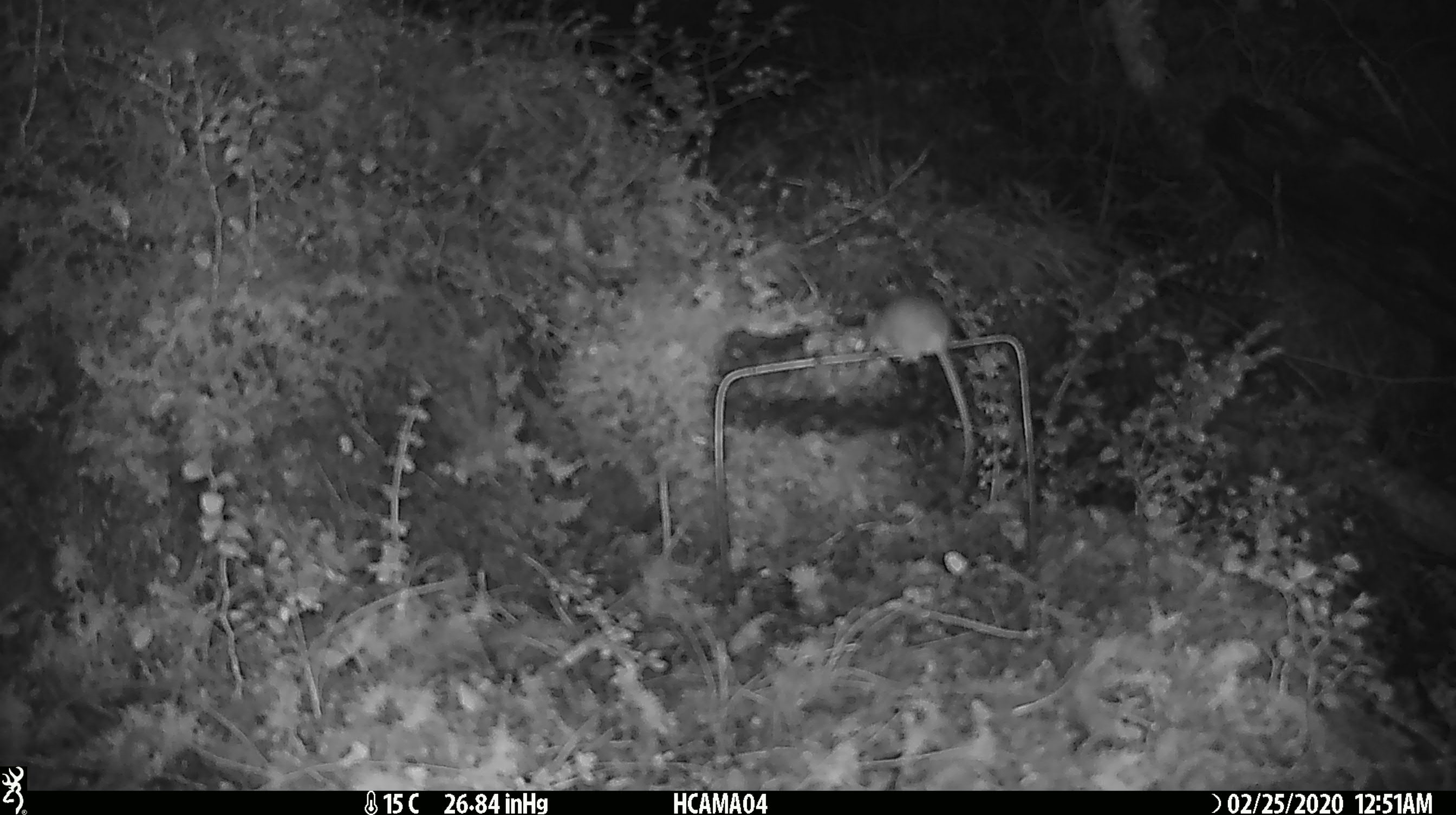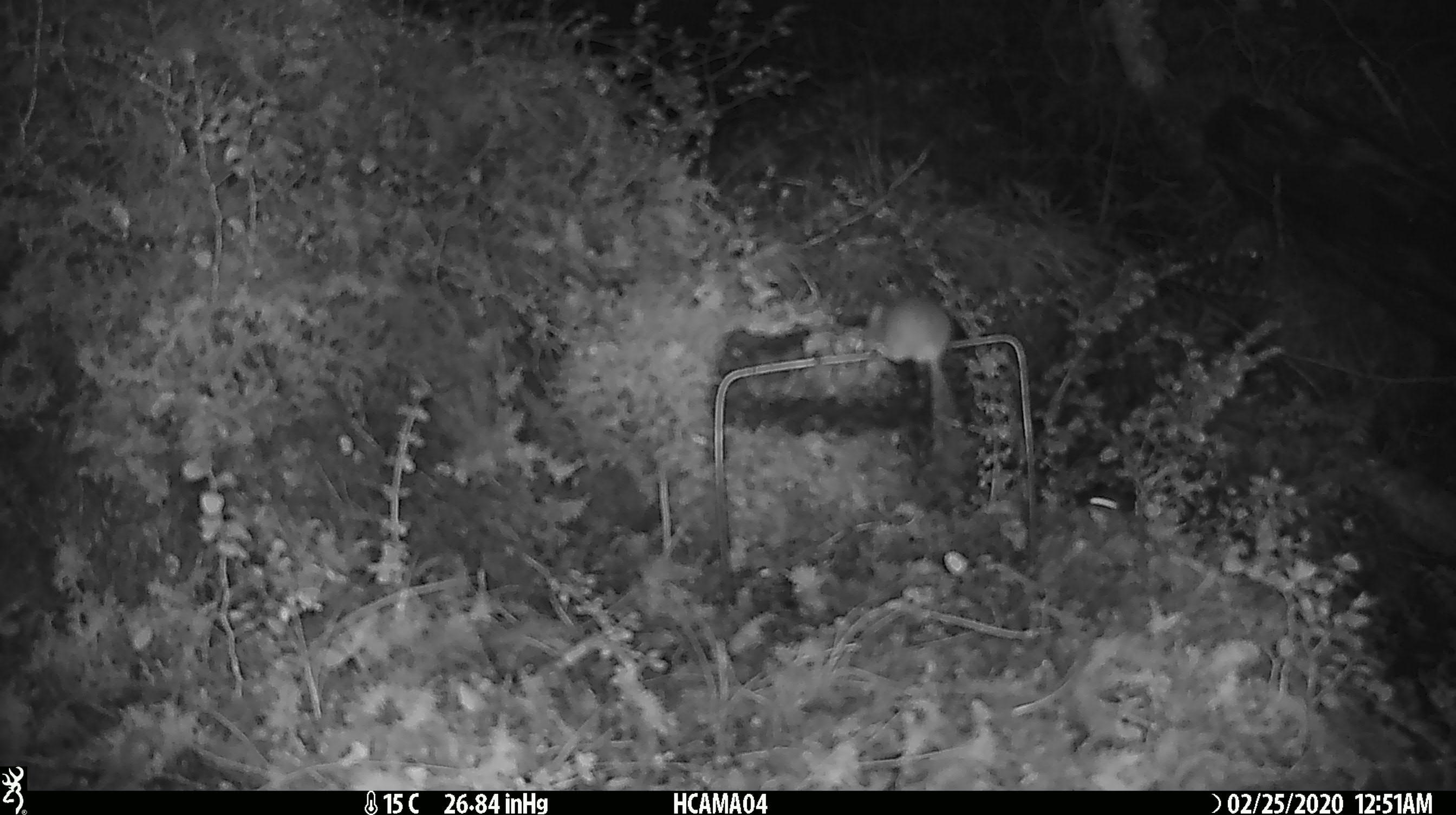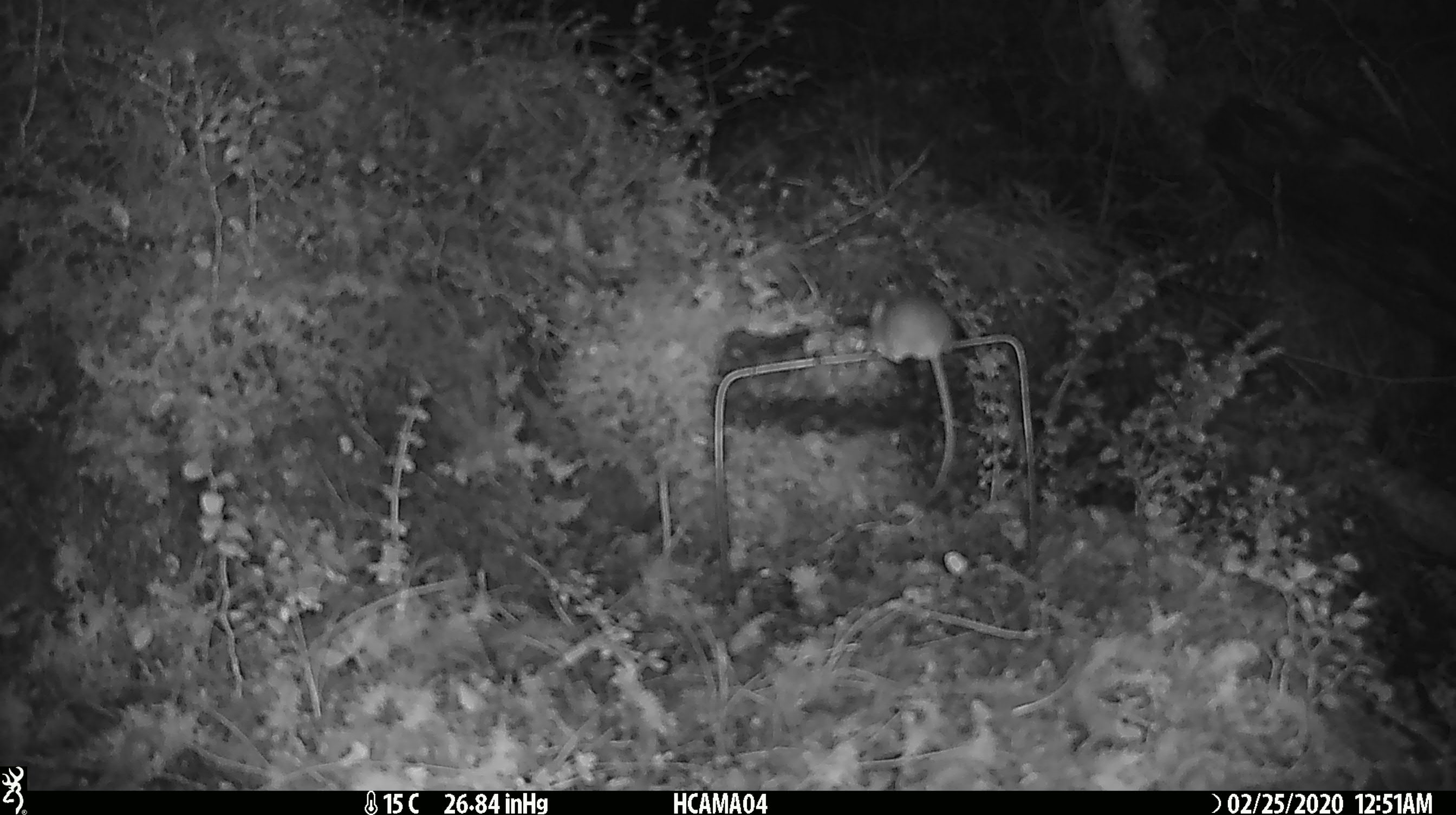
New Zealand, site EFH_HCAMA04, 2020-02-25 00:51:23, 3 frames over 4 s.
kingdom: Animalia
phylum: Chordata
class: Mammalia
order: Rodentia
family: Muridae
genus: Mus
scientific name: Mus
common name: mouse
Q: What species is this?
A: Mouse (Mus).